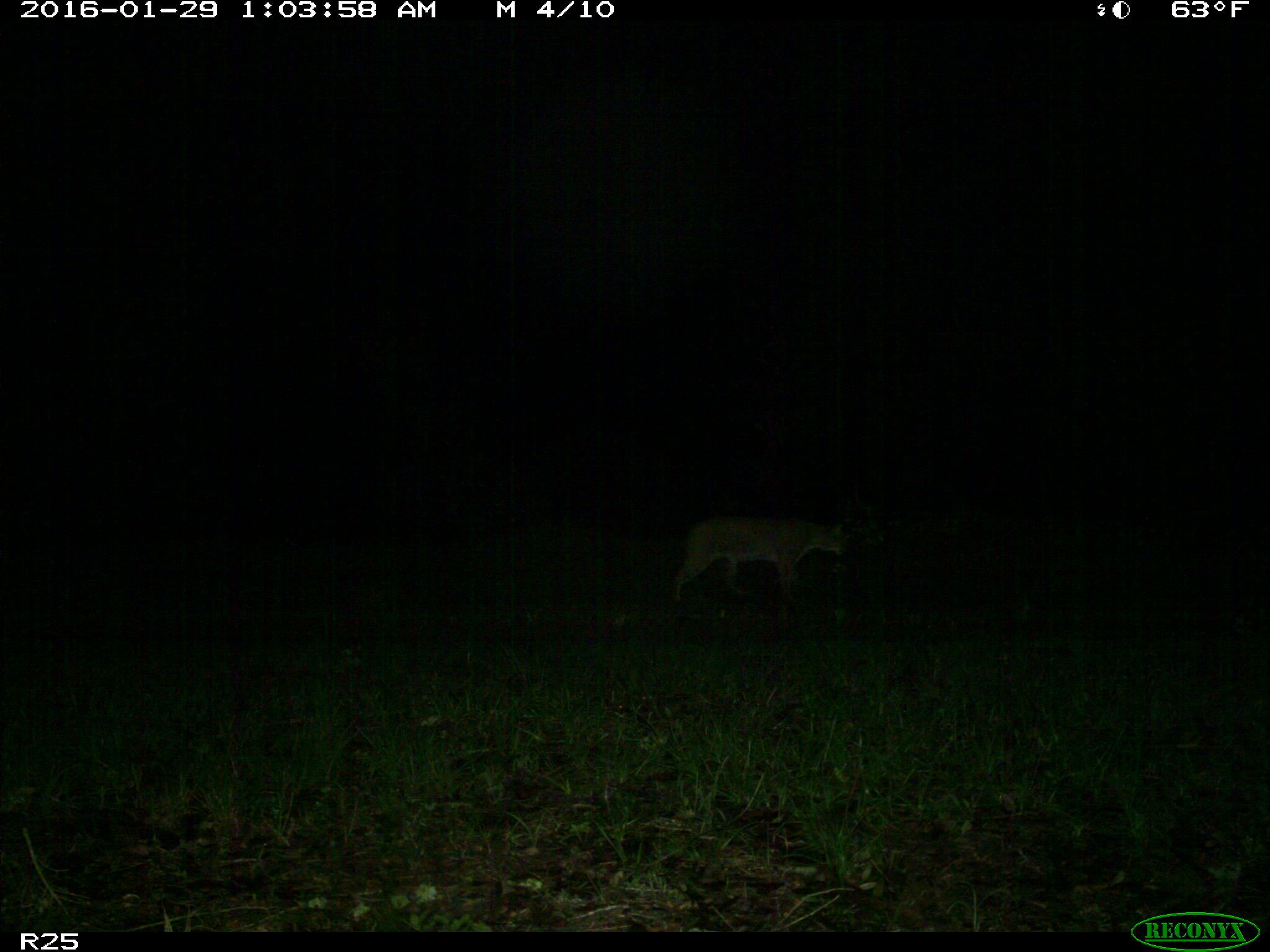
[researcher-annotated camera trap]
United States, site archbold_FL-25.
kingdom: Animalia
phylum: Chordata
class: Mammalia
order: Carnivora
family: Felidae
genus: Lynx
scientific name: Lynx rufus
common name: bobcat